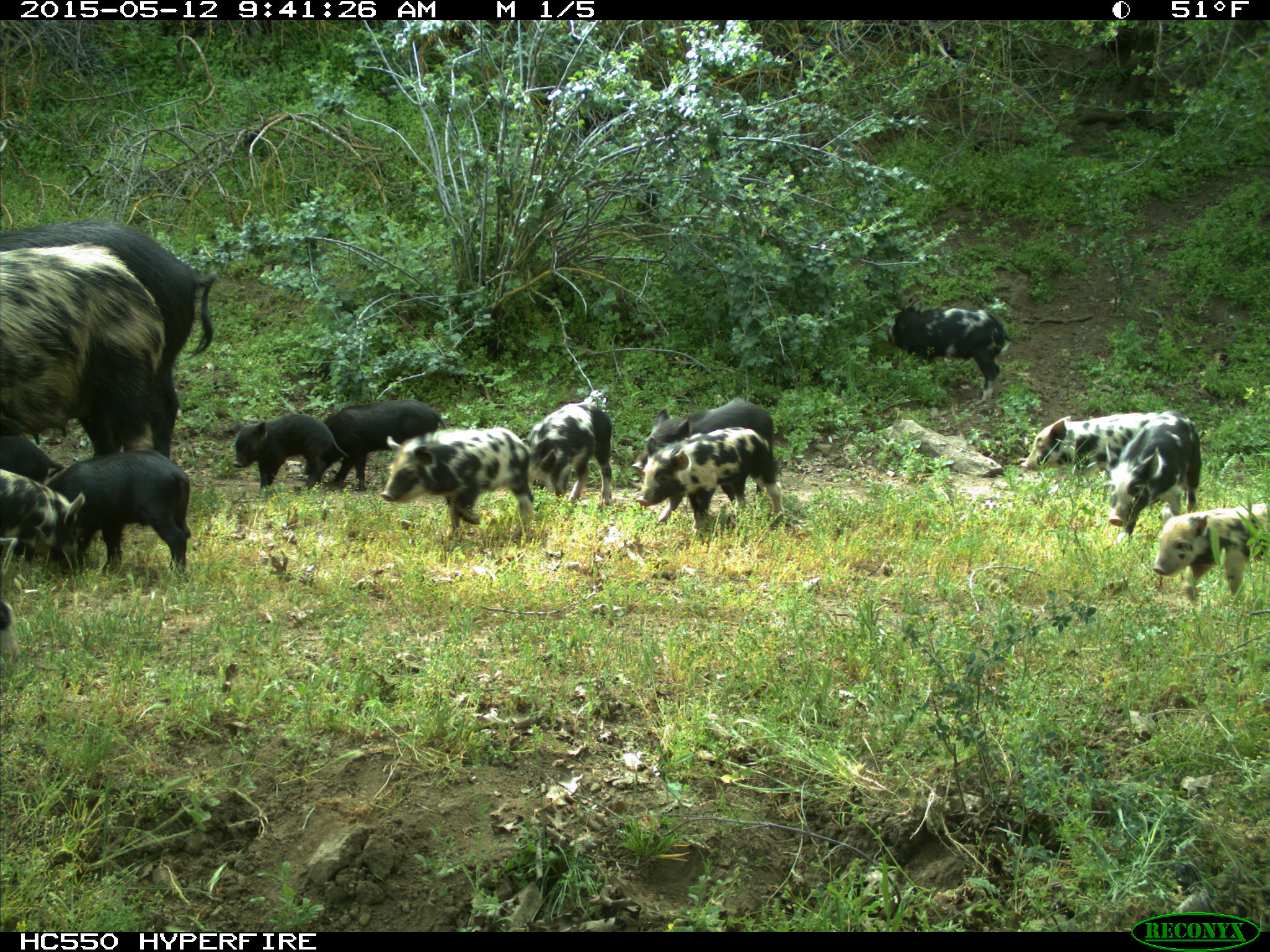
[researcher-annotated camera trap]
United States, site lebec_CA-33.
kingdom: Animalia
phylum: Chordata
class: Mammalia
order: Artiodactyla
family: Suidae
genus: Sus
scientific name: Sus scrofa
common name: wild boar